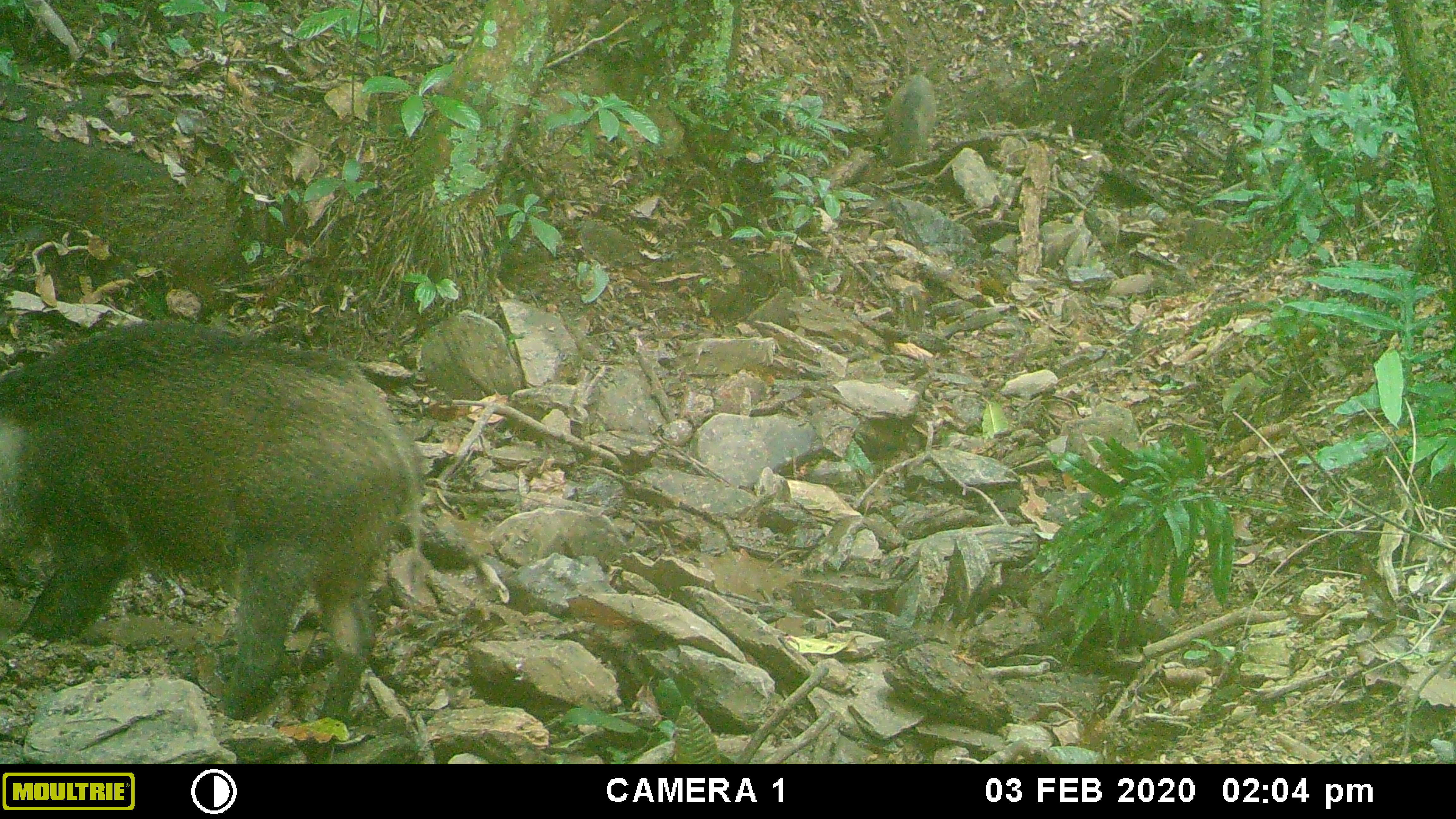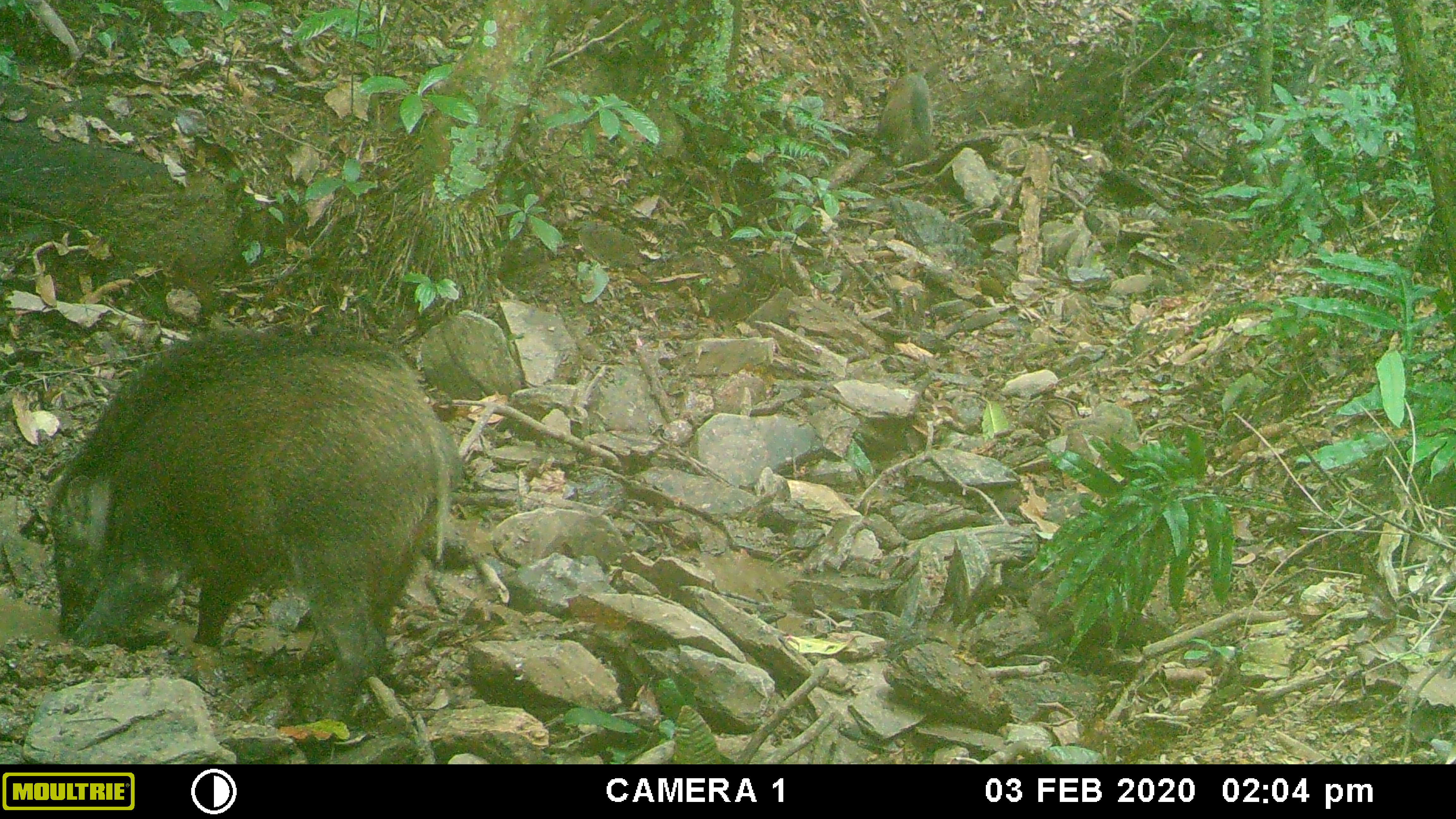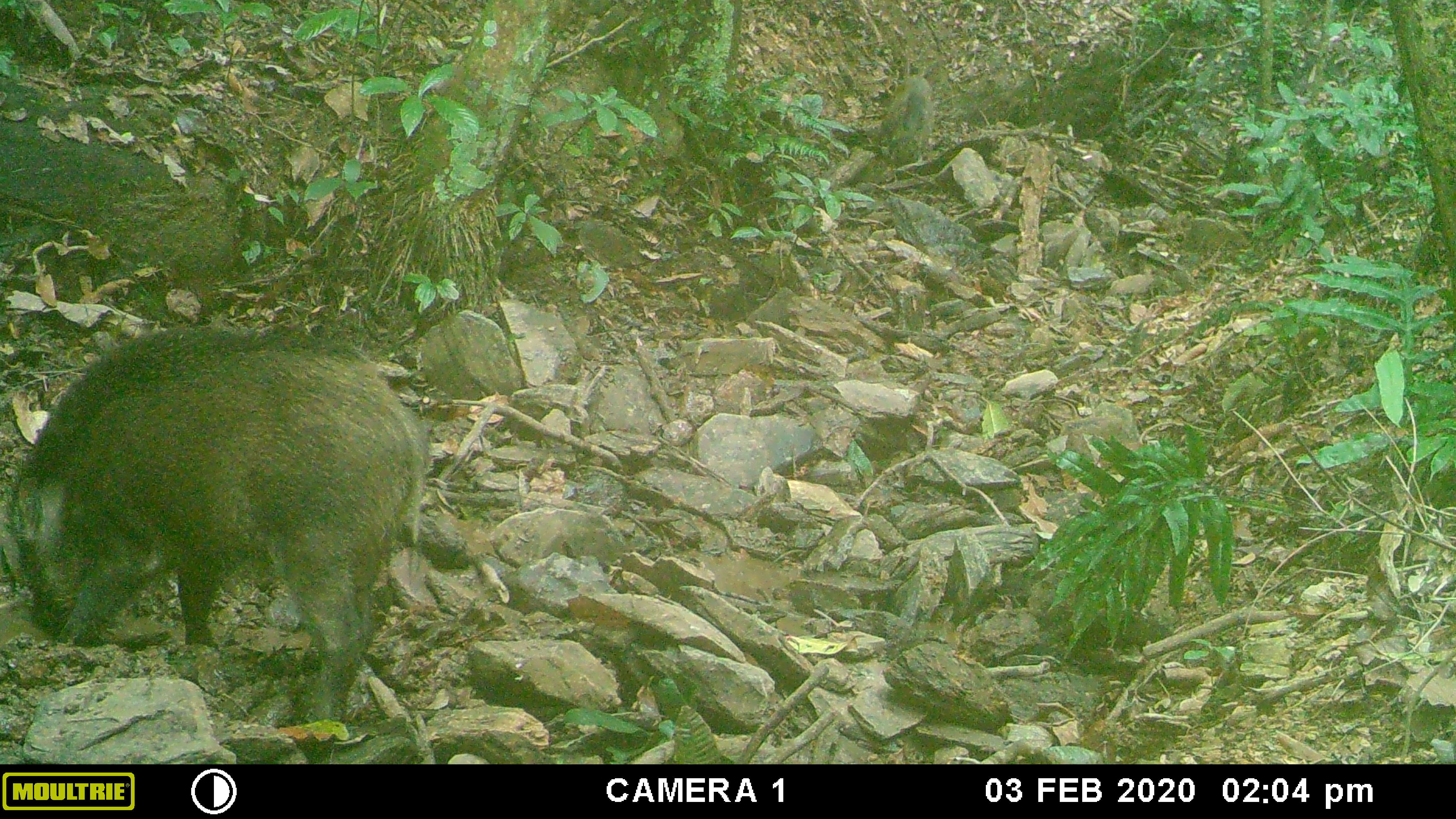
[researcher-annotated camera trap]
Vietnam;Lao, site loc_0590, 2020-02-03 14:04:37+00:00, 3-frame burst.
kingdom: Animalia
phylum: Chordata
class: Mammalia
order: Artiodactyla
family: Suidae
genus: Sus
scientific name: Sus scrofa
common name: eurasian wild pig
Eurasian wild pig (Sus scrofa). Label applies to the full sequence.